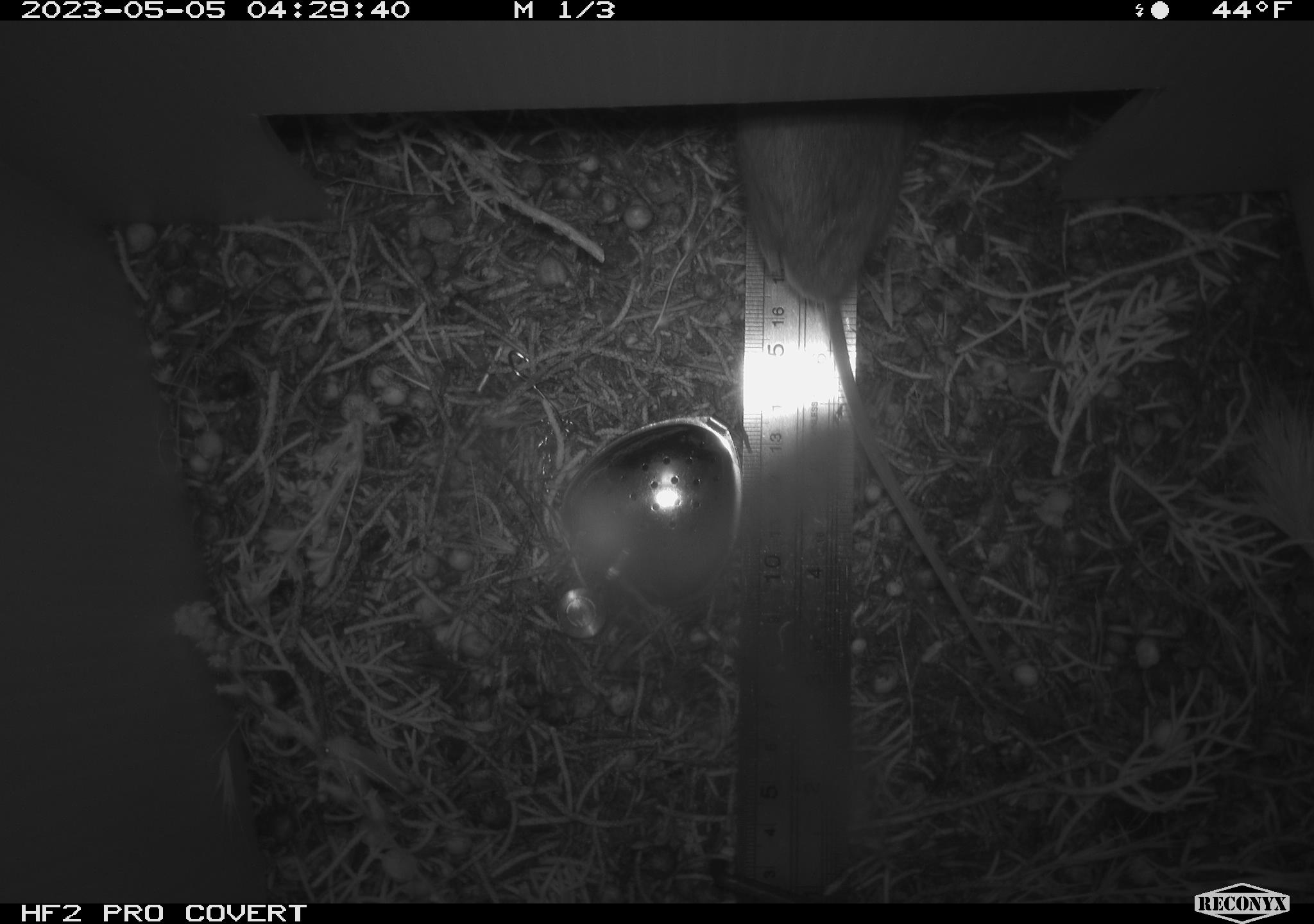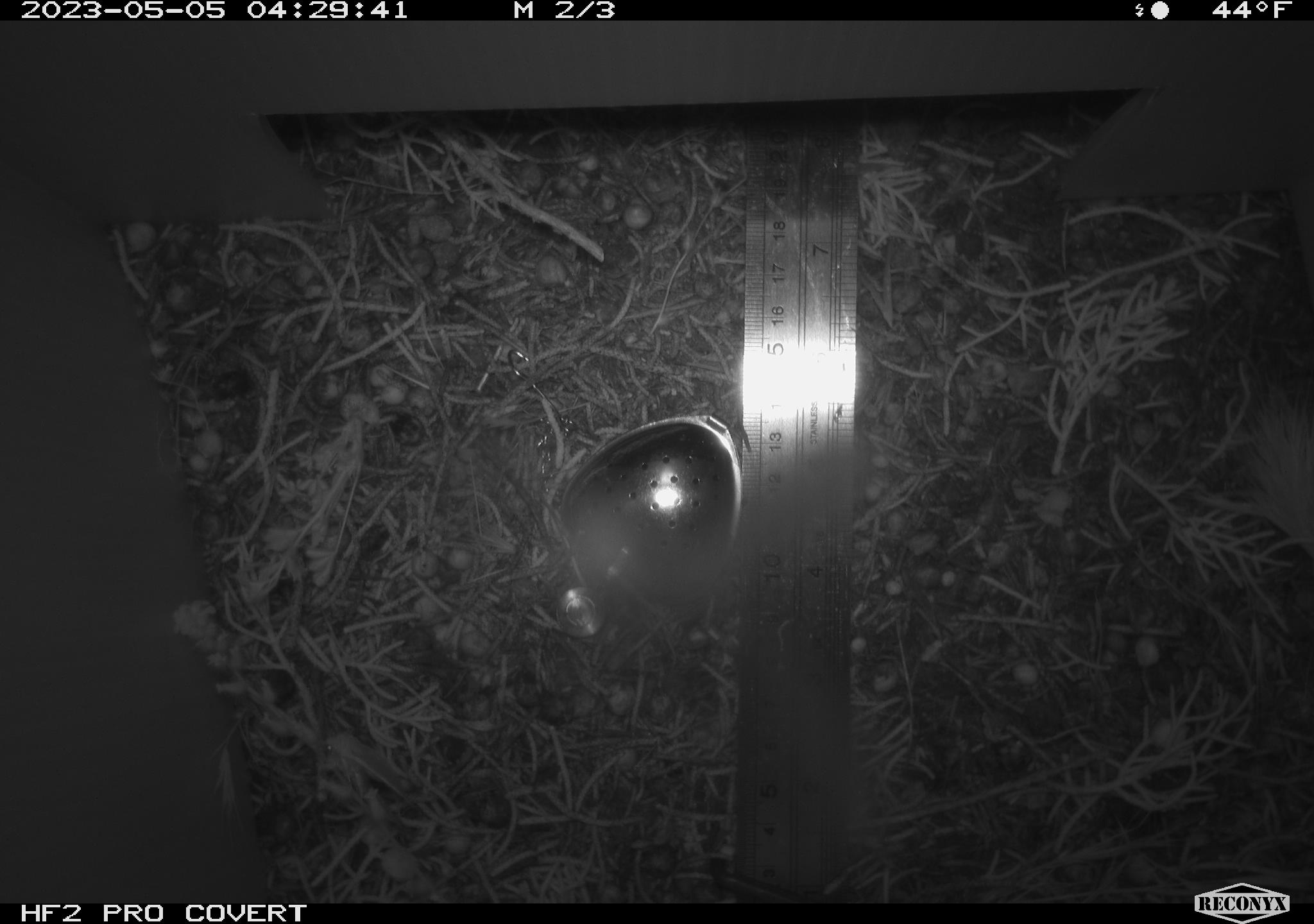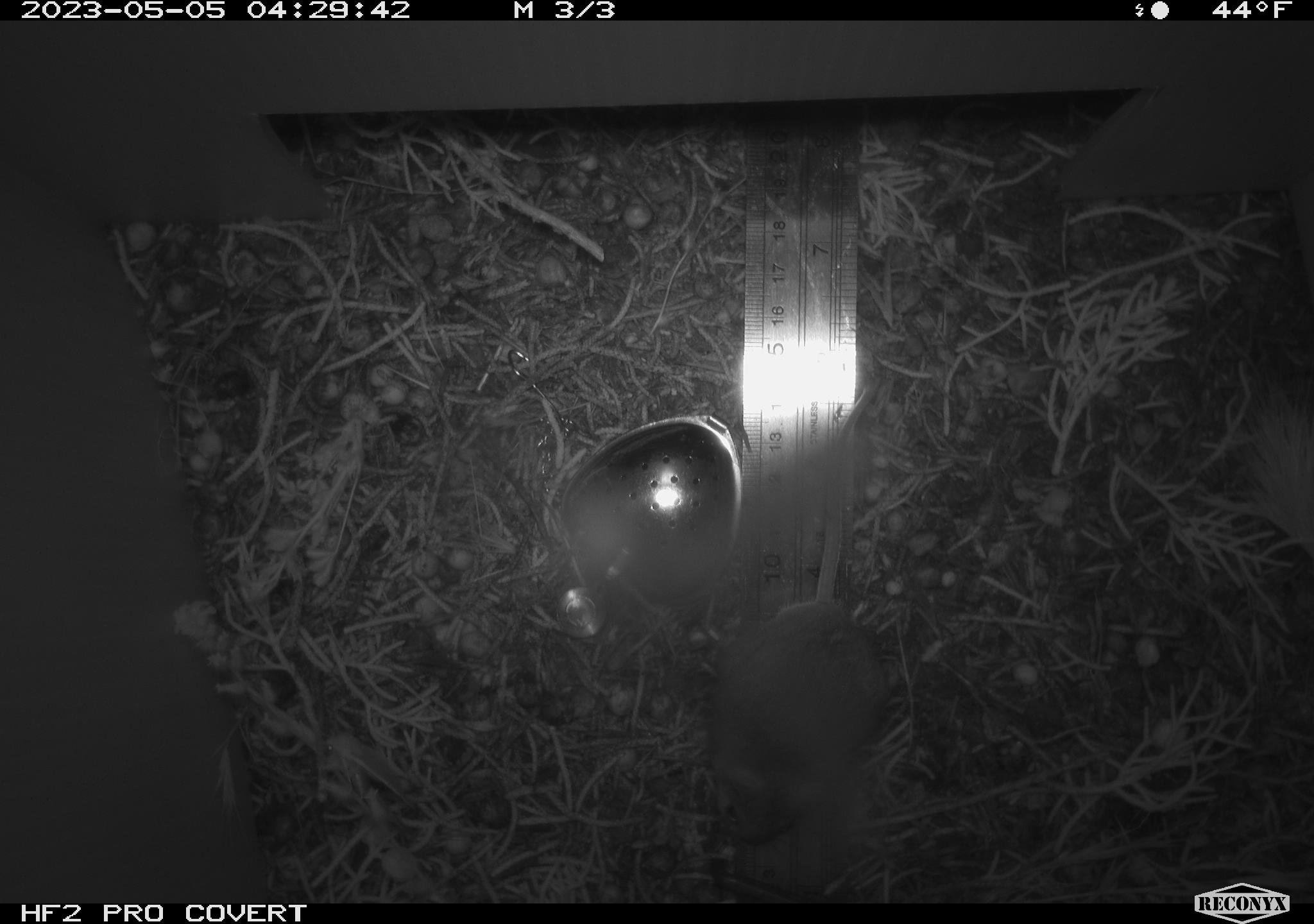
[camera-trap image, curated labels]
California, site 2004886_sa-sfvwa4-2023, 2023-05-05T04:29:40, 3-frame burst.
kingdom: Animalia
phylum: Chordata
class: Mammalia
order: Rodentia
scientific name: Rodentia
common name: mouse species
Mouse species (Rodentia).